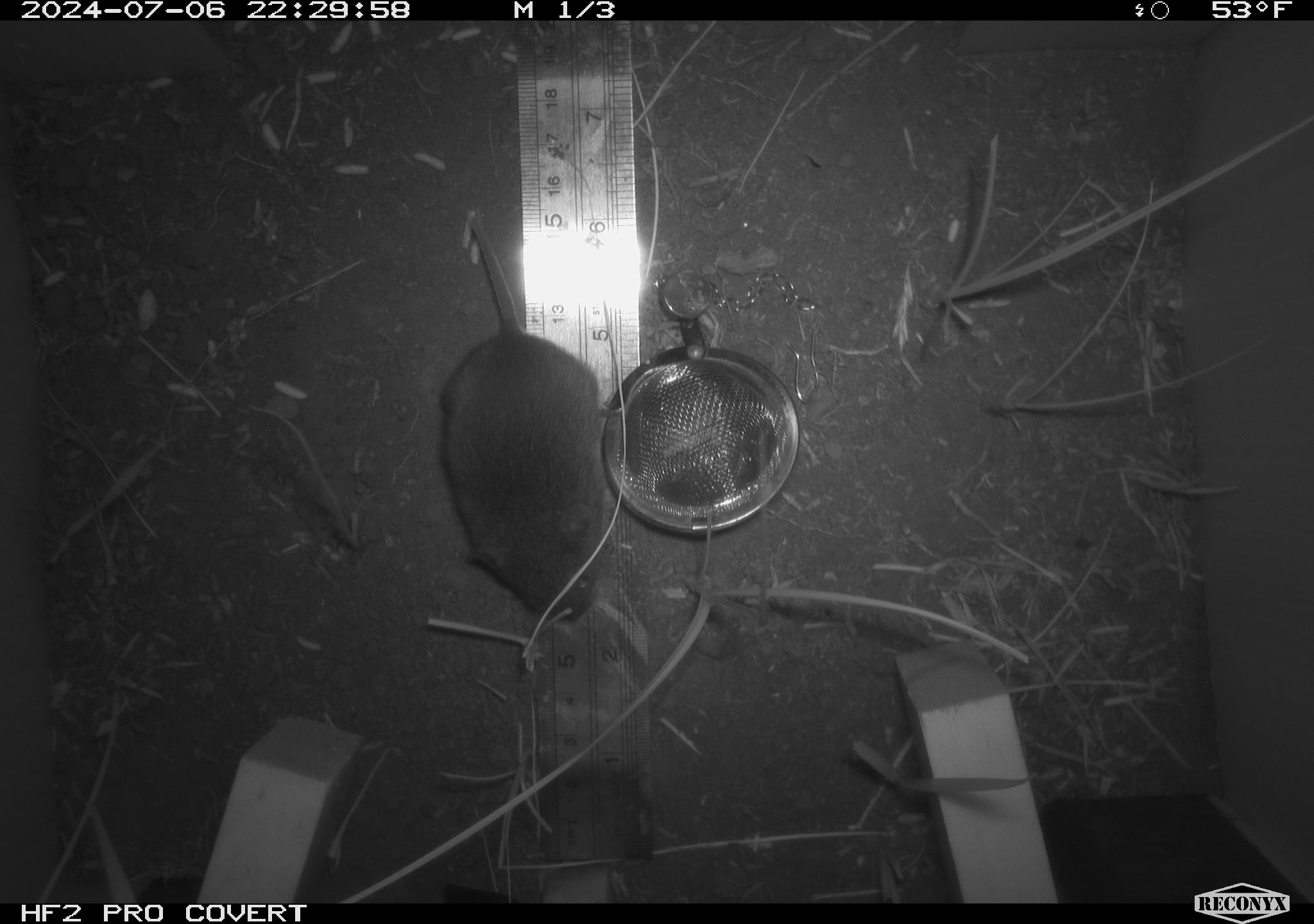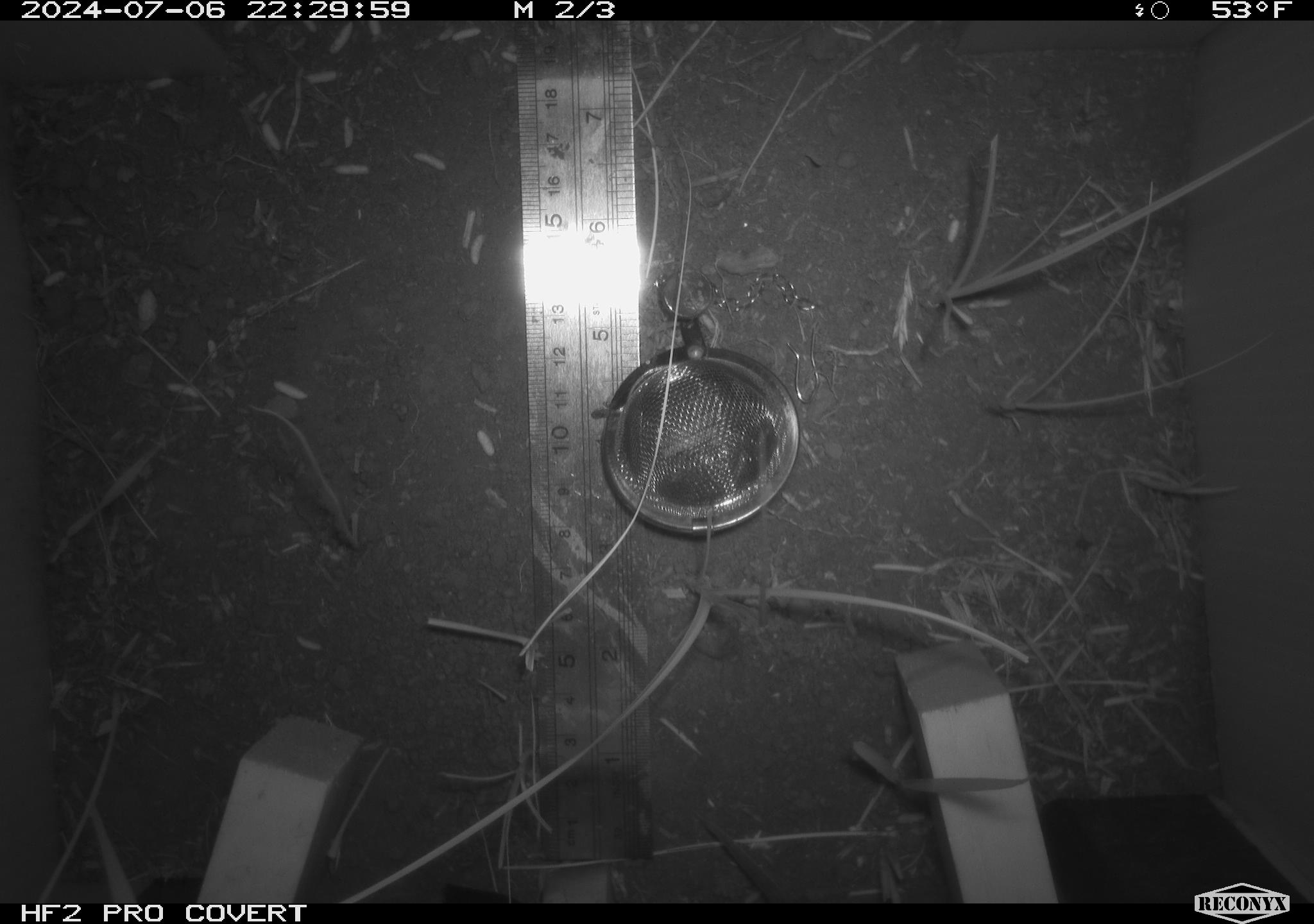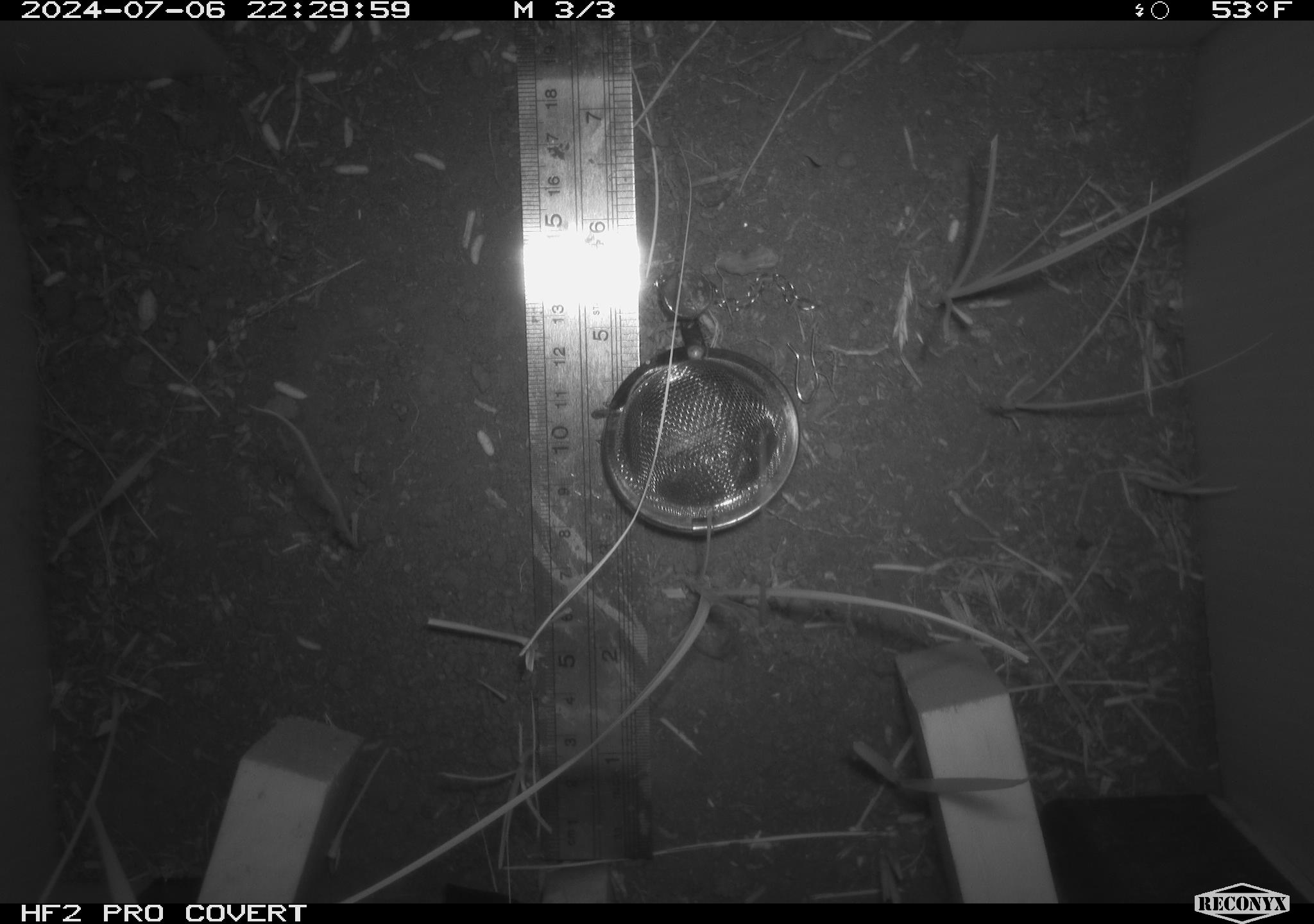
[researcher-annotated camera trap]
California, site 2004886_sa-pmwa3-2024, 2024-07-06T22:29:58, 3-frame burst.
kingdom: Animalia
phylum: Chordata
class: Mammalia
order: Rodentia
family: Cricetidae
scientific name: Arvicolinae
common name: voles, lemmings, and muskrats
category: arvicolinae subfamily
Arvicolinae subfamily (voles, lemmings, and muskrats) (Arvicolinae).